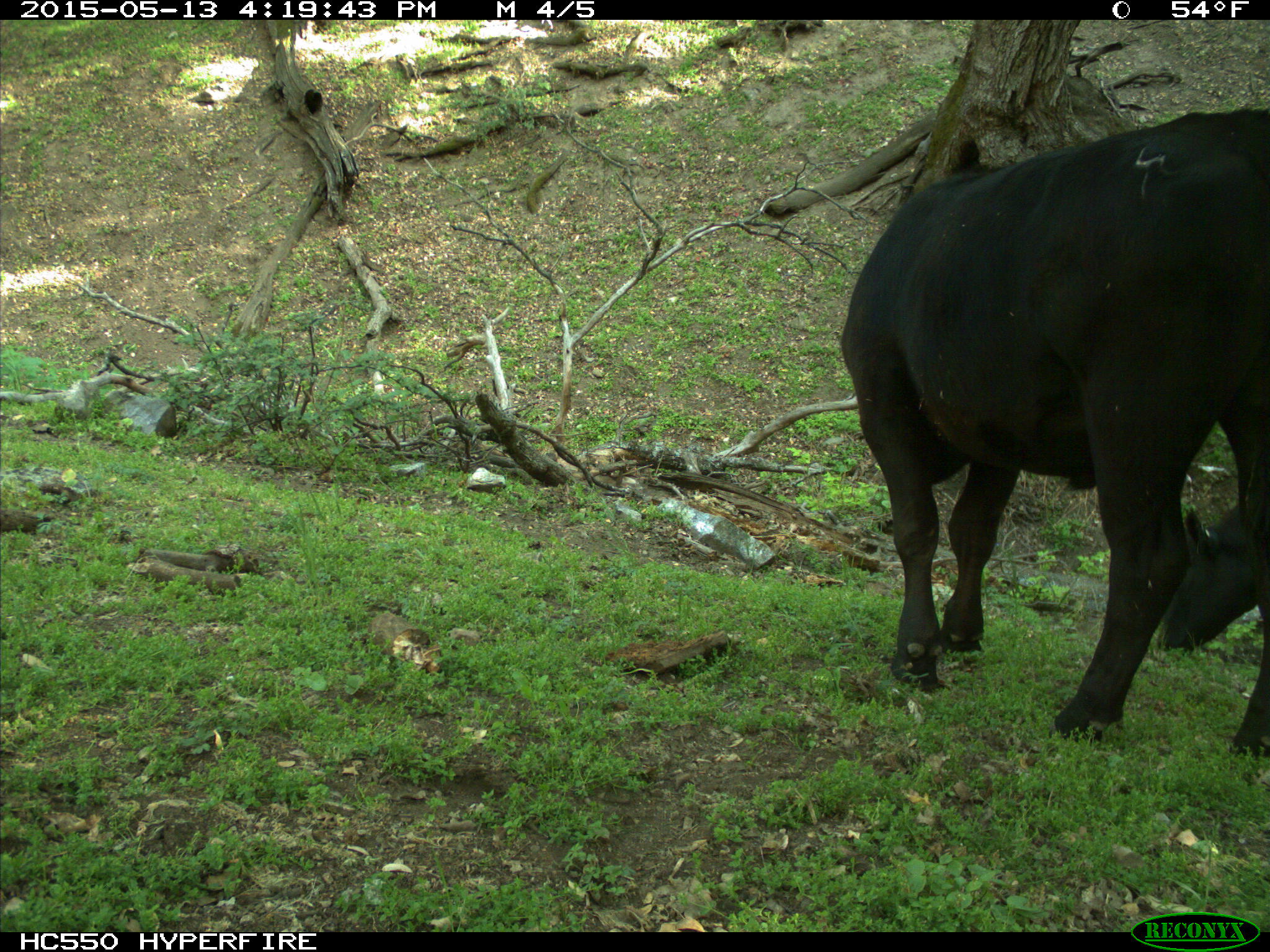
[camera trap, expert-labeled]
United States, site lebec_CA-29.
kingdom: Animalia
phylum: Chordata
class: Mammalia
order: Artiodactyla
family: Bovidae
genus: Bos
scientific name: Bos taurus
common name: domestic cow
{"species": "Bos taurus (domestic cow)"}